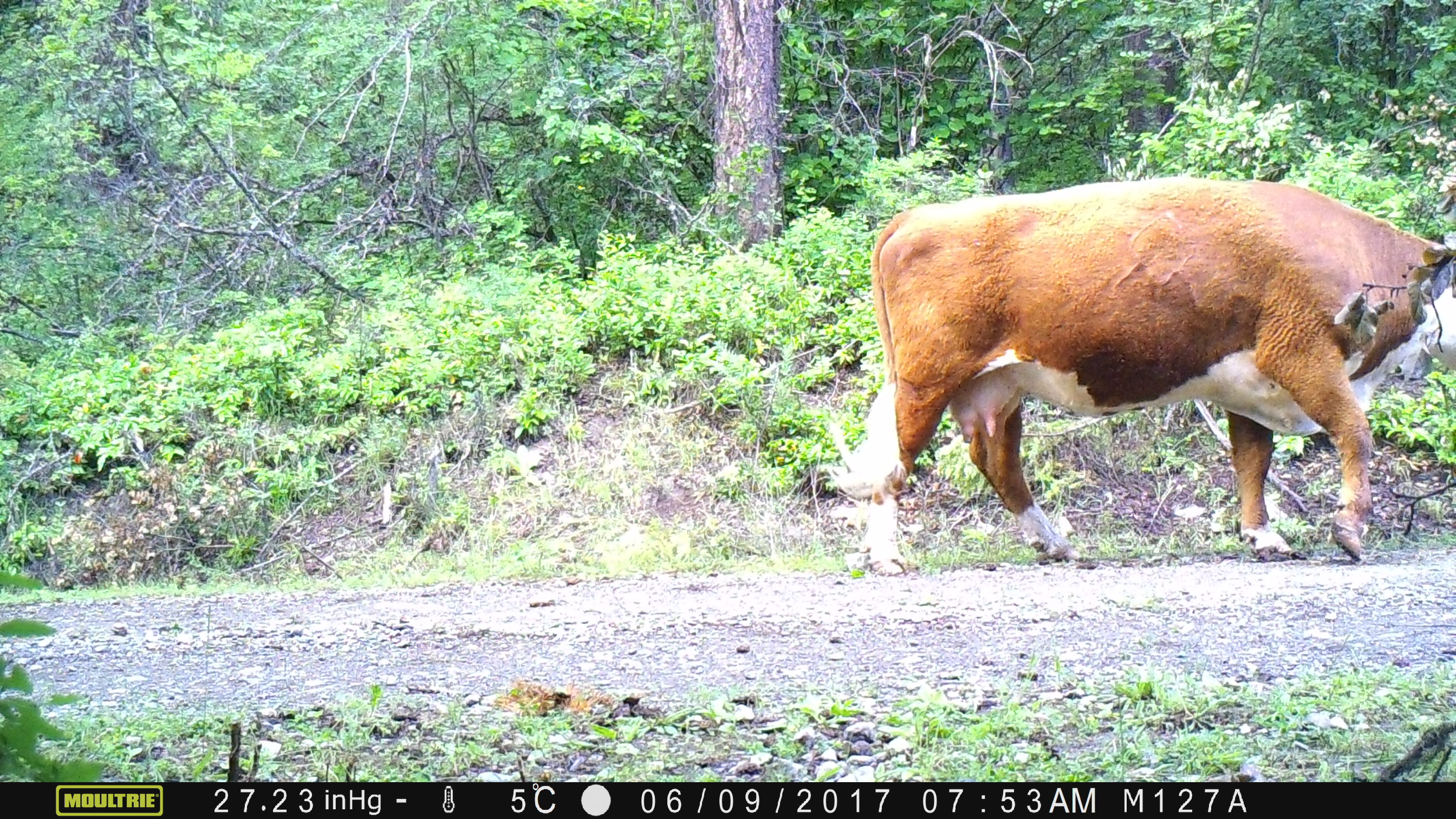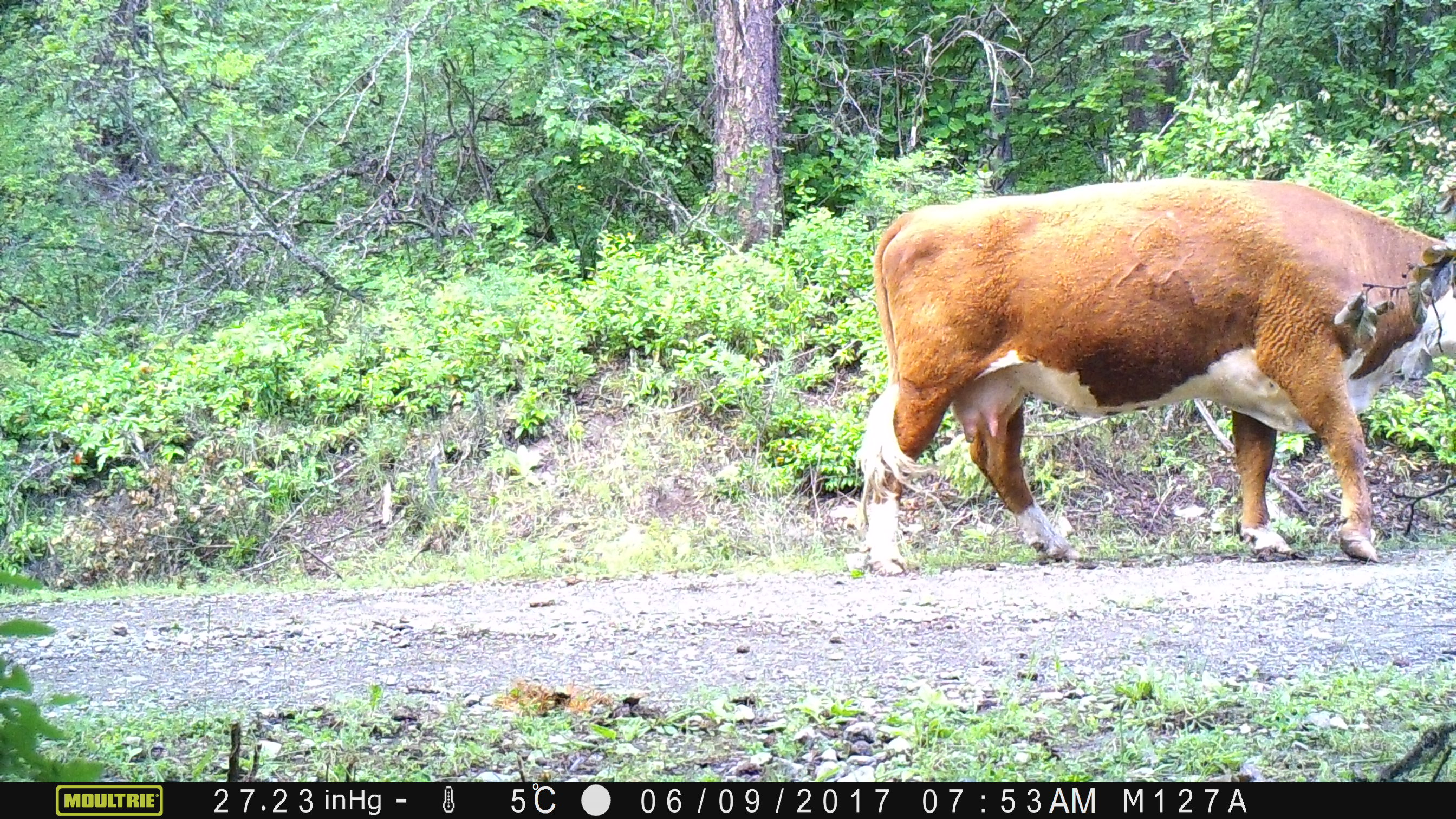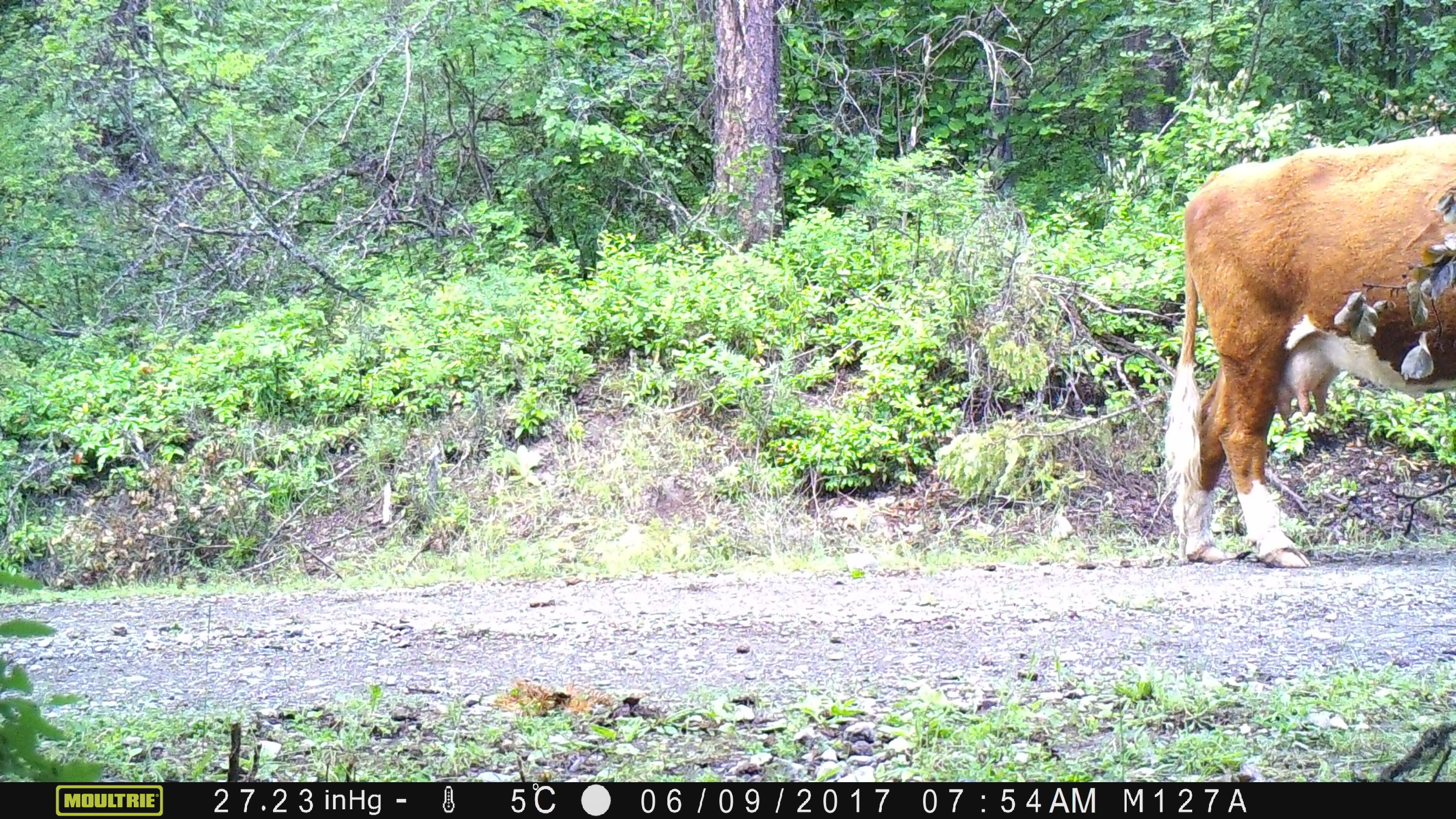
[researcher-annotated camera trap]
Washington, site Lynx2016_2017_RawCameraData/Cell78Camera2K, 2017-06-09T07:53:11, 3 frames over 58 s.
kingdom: Animalia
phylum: Chordata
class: Mammalia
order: Artiodactyla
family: Bovidae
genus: Bos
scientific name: Bos taurus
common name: domestic cattle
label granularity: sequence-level